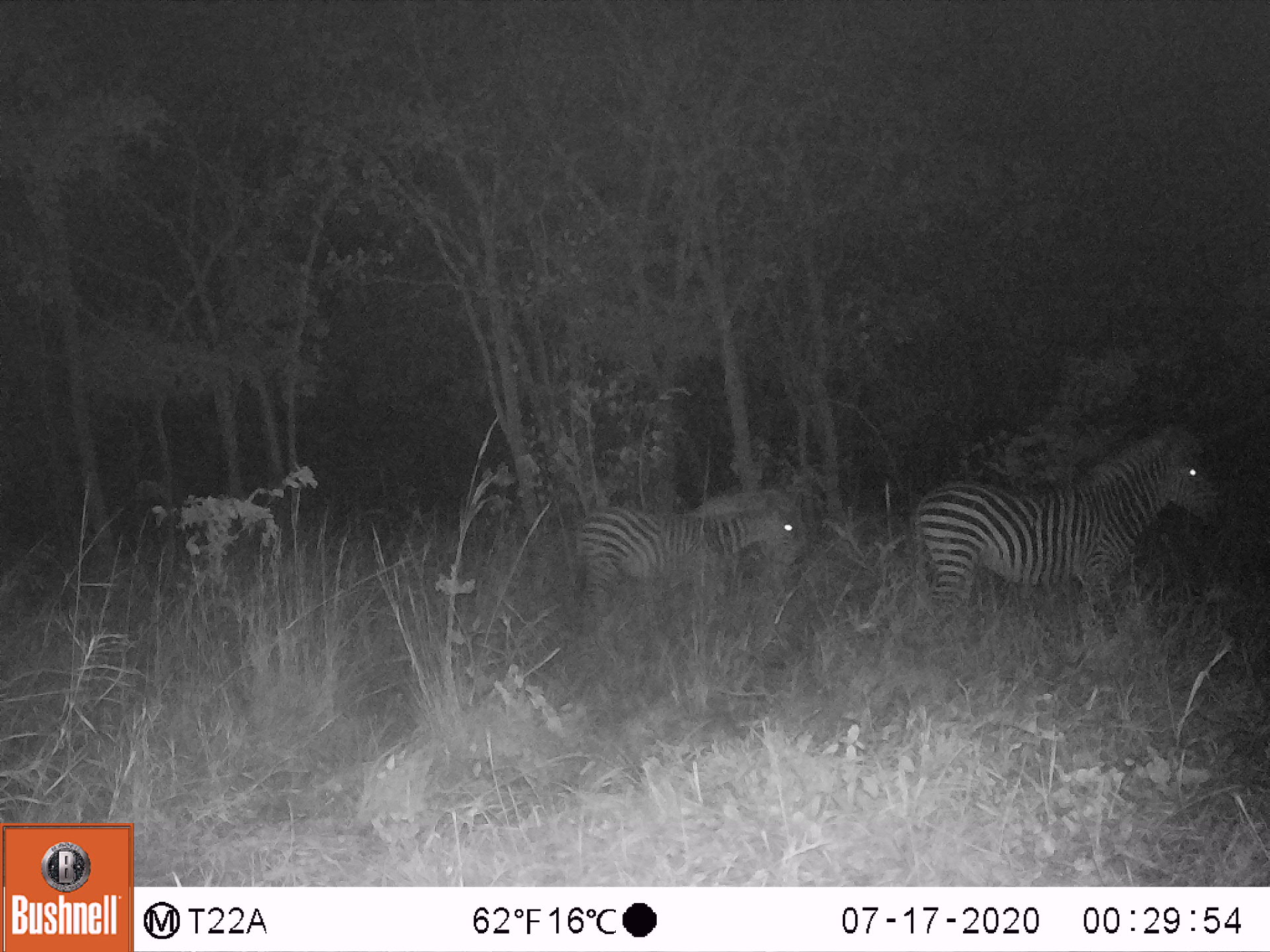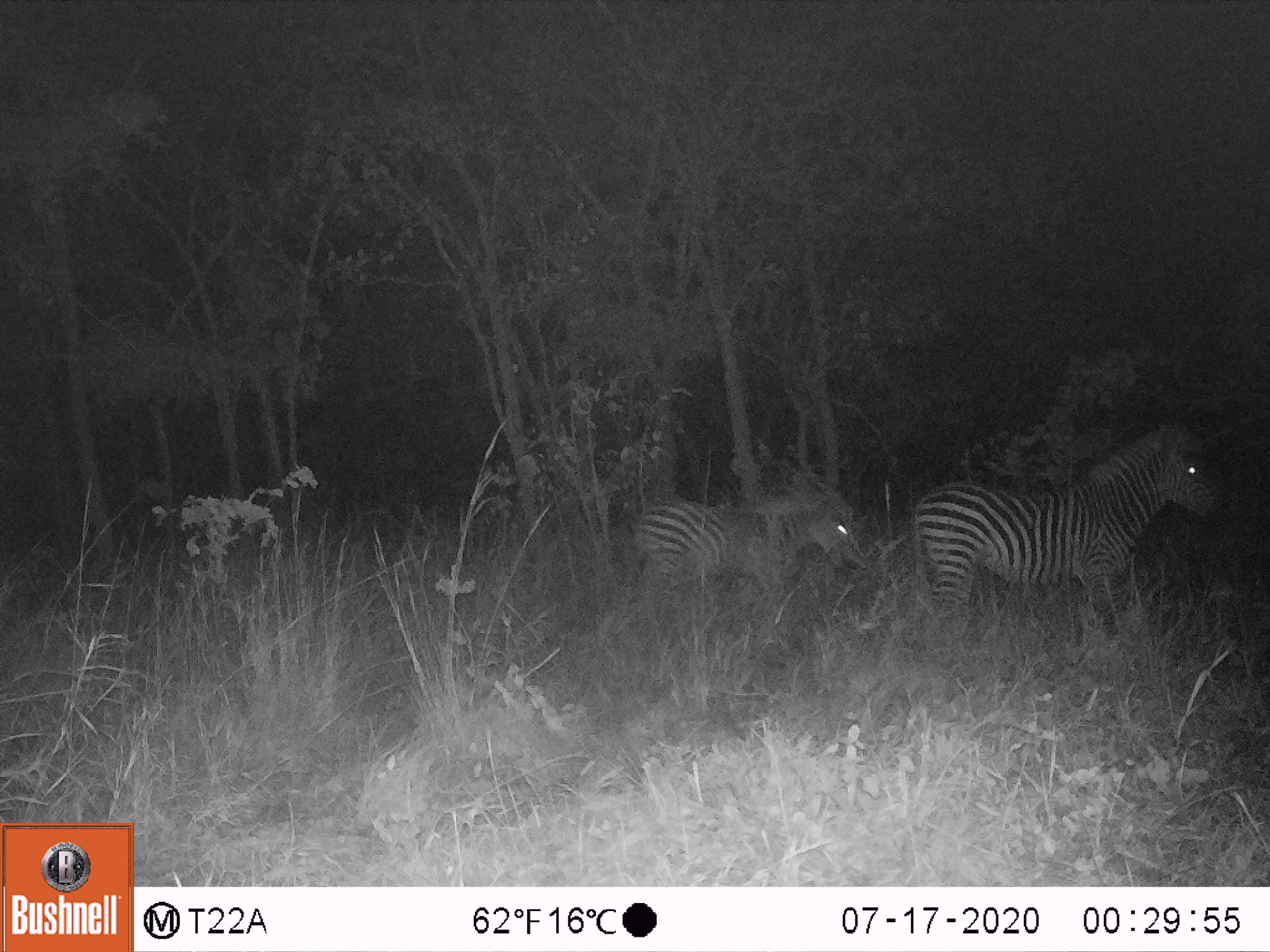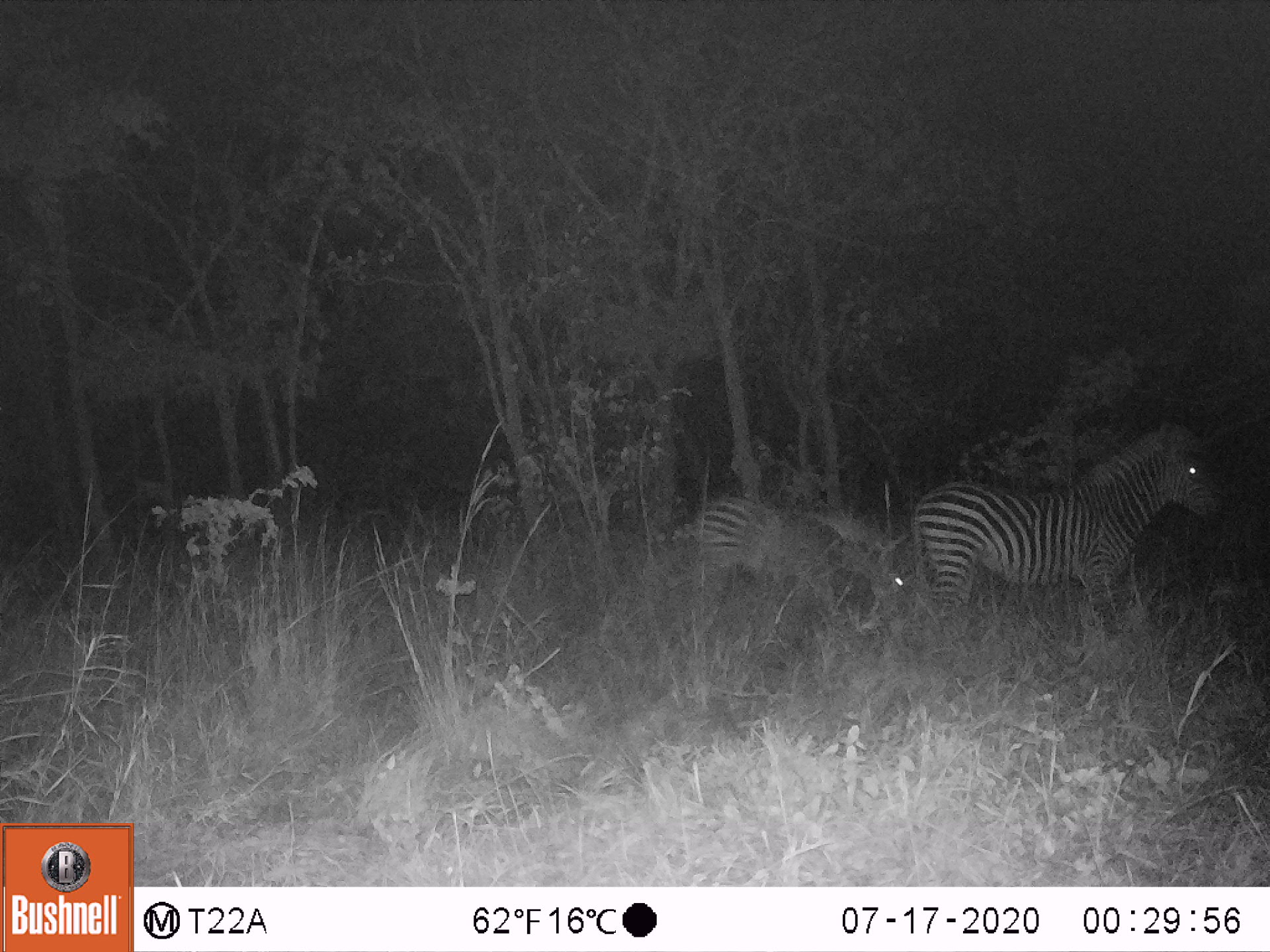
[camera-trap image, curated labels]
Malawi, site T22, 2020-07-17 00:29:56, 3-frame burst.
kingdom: Animalia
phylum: Chordata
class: Mammalia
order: Perissodactyla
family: Equidae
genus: Equus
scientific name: Equus quagga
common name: plains zebra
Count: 2.